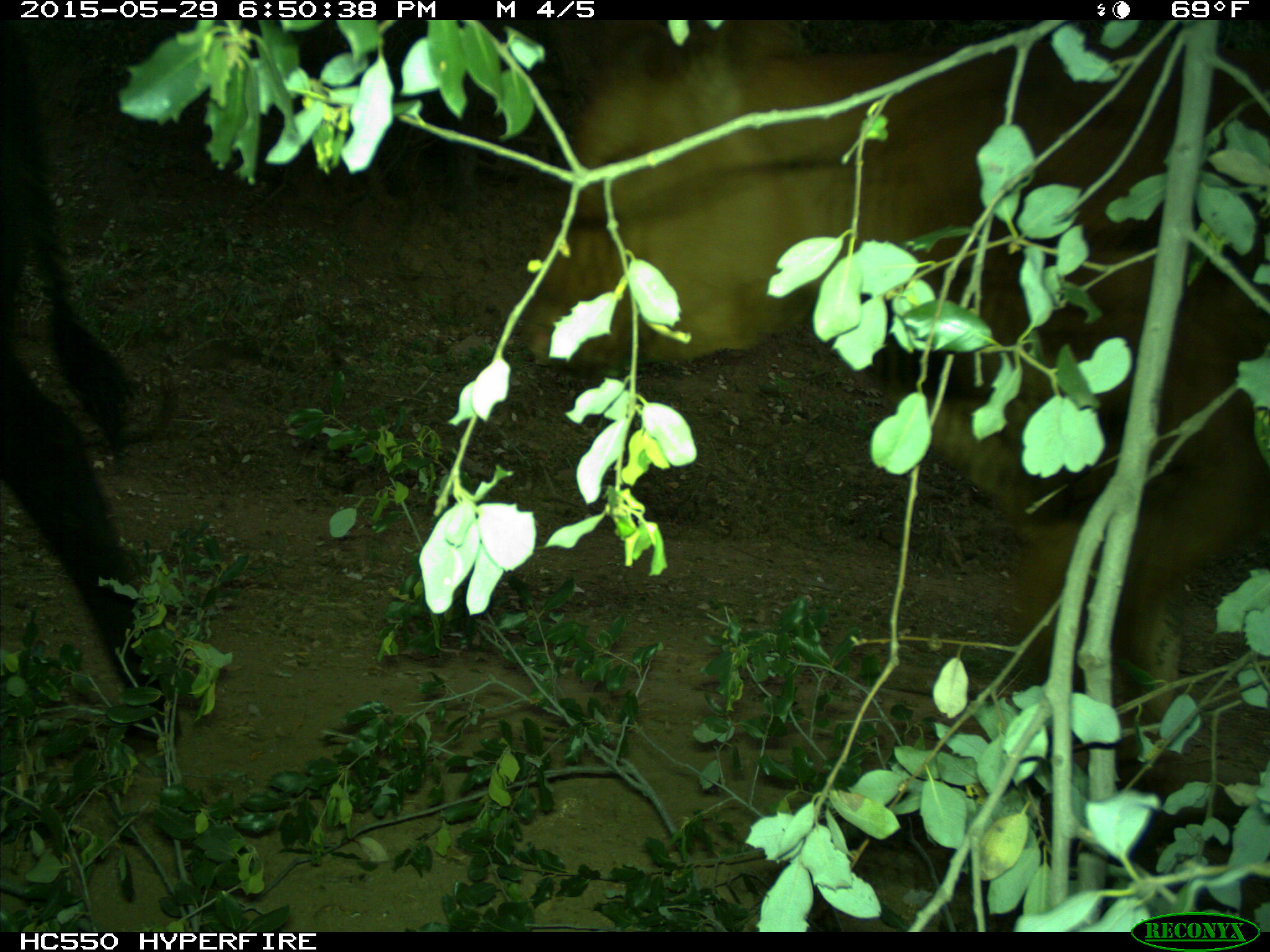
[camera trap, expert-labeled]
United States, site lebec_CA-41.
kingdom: Animalia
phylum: Chordata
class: Mammalia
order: Artiodactyla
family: Bovidae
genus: Bos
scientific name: Bos taurus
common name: domestic cow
Bos taurus (domestic cow).